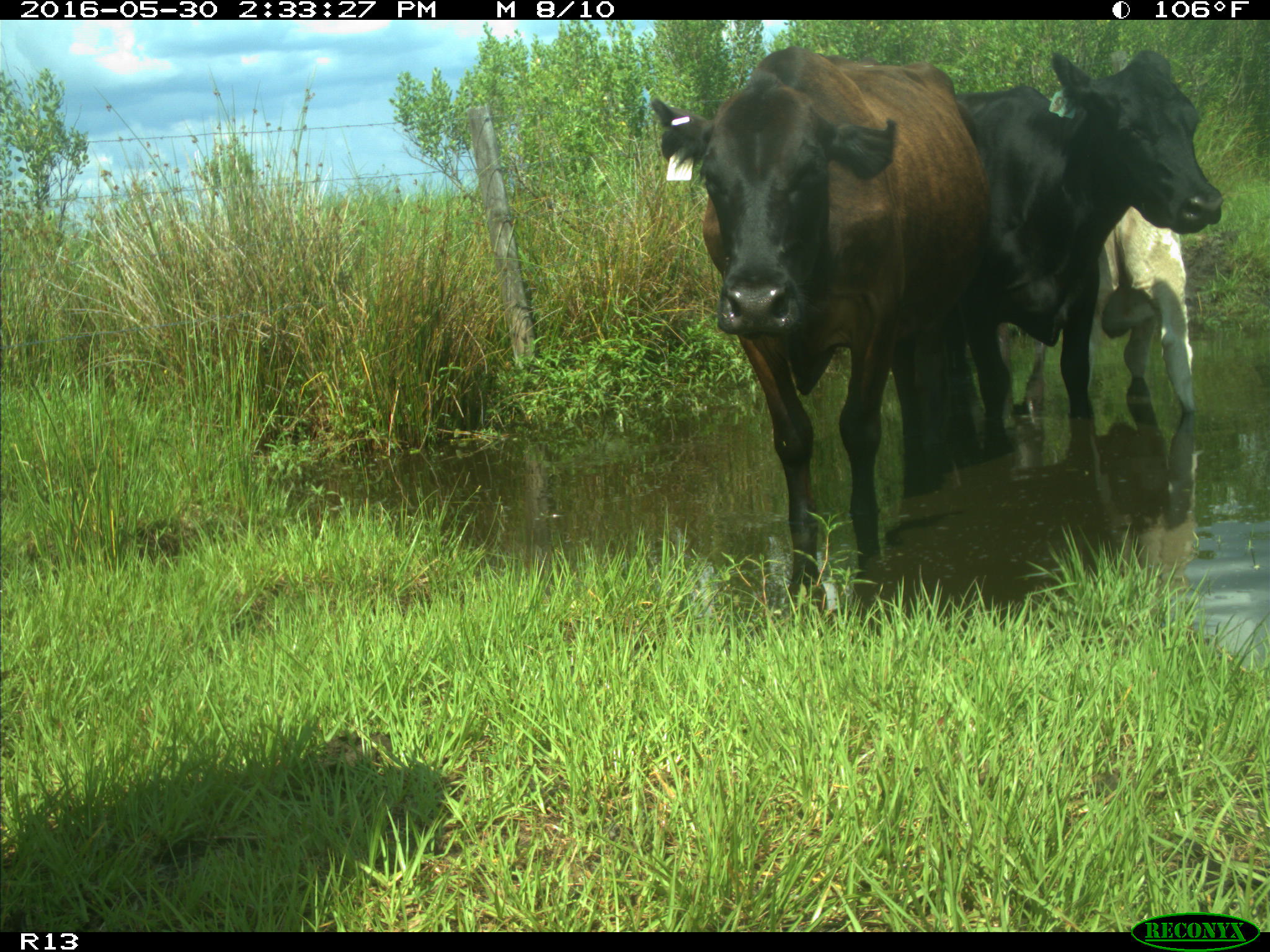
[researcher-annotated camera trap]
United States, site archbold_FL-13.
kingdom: Animalia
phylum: Chordata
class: Mammalia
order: Artiodactyla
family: Bovidae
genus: Bos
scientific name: Bos taurus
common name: domestic cow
Bos taurus (domestic cow).